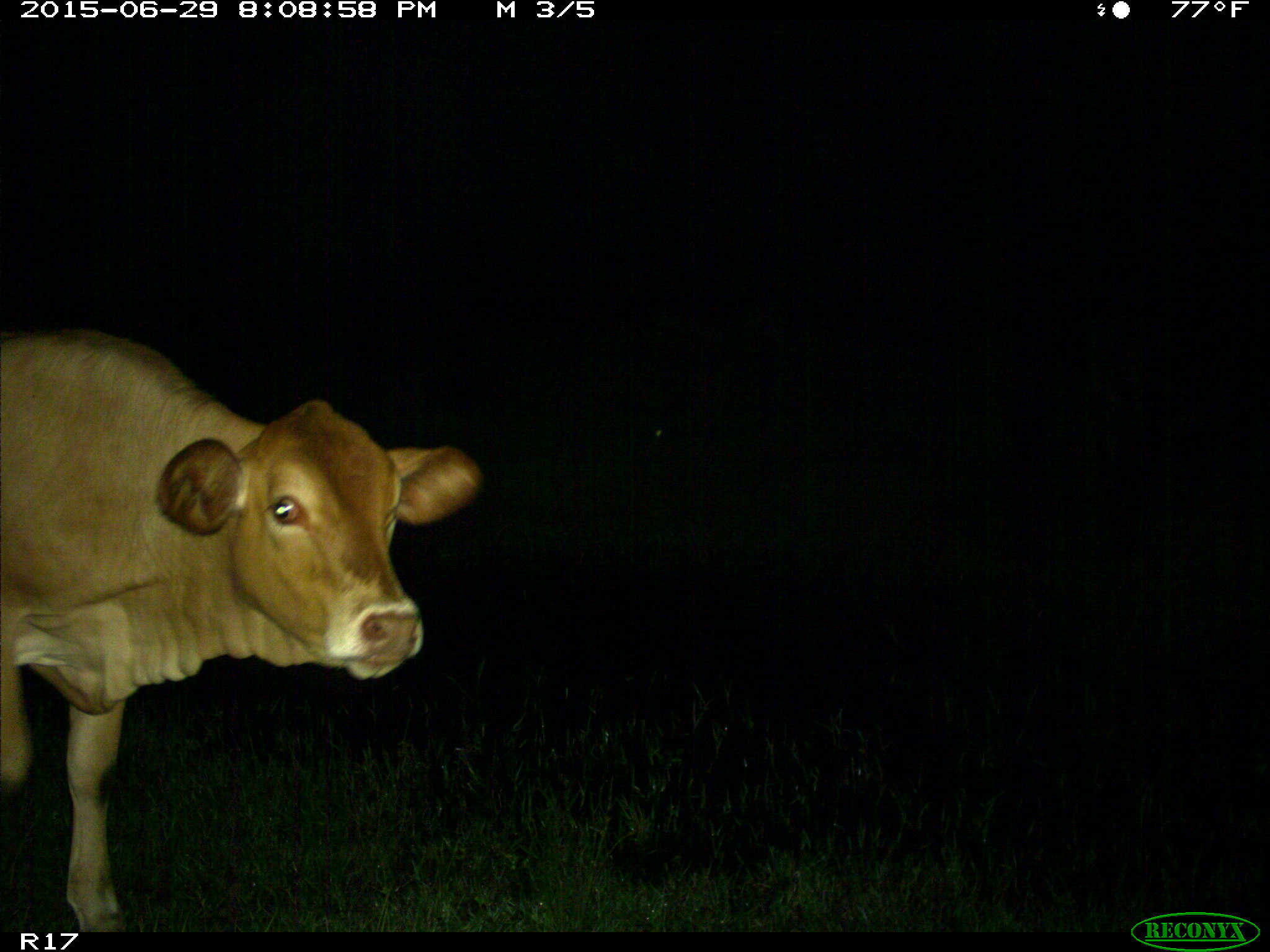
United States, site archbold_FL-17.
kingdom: Animalia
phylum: Chordata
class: Mammalia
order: Artiodactyla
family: Bovidae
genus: Bos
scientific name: Bos taurus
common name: domestic cow